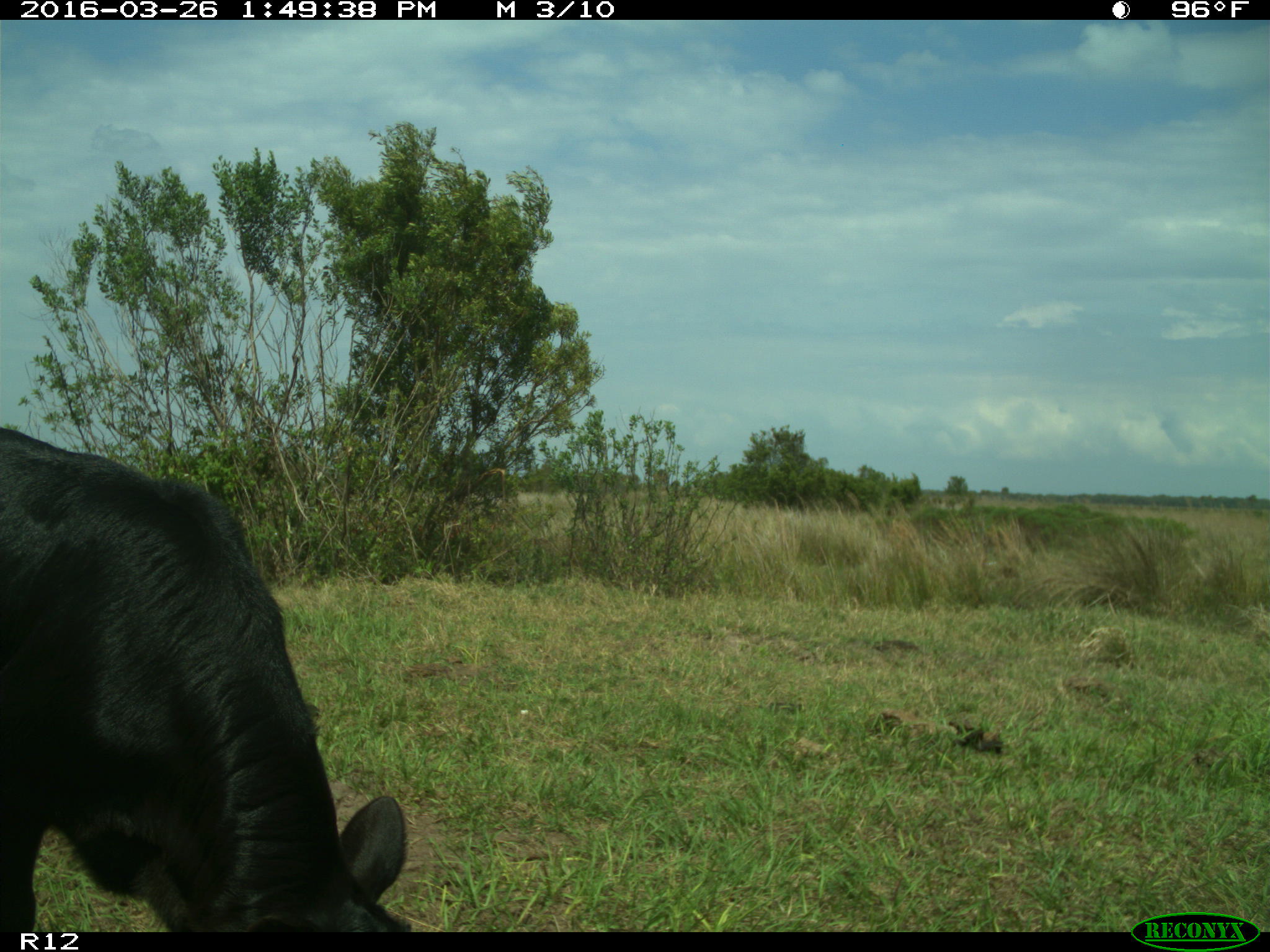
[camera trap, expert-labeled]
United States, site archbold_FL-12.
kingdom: Animalia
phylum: Chordata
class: Mammalia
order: Artiodactyla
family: Bovidae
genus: Bos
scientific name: Bos taurus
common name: domestic cow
Bos taurus (domestic cow).